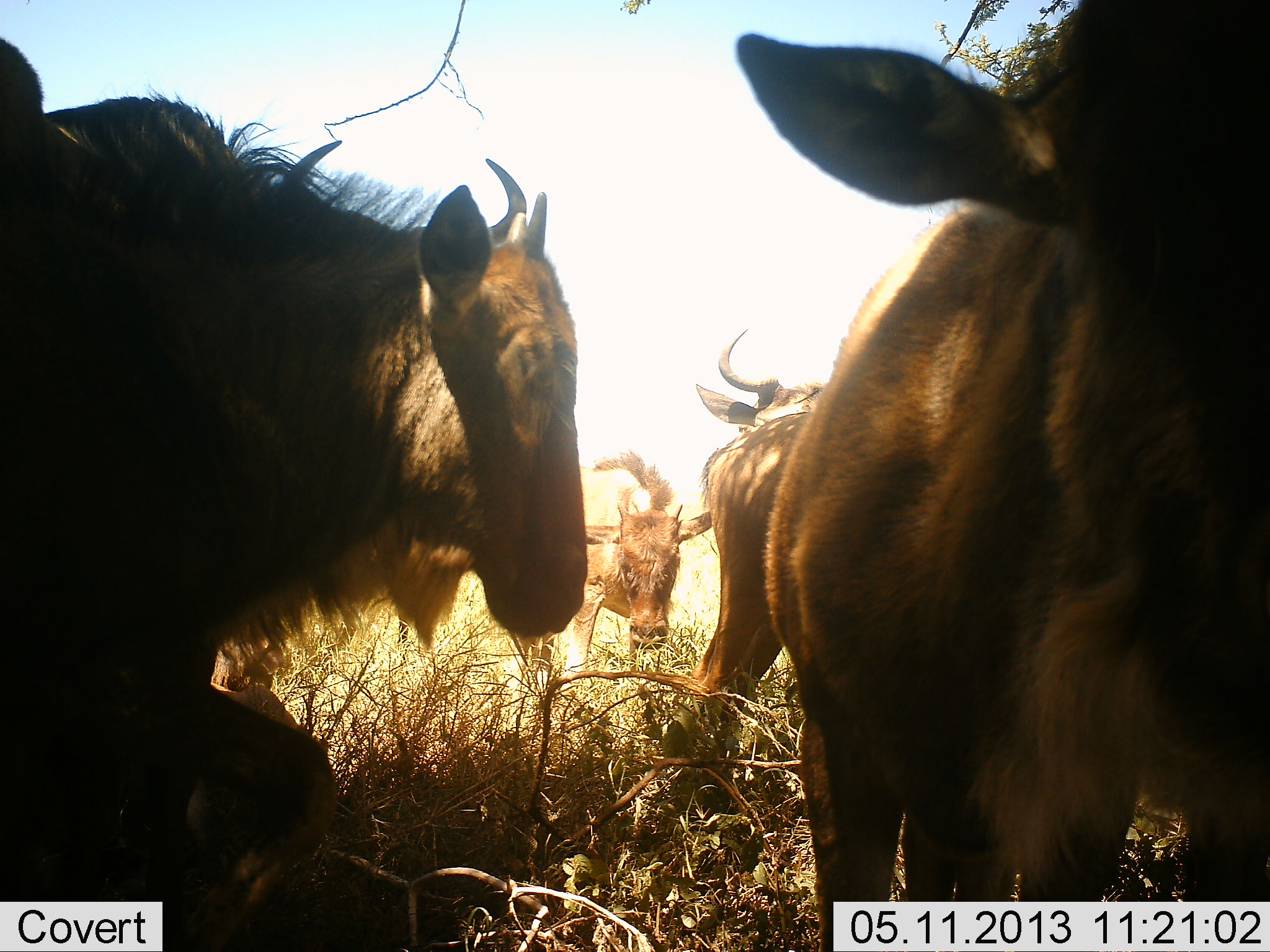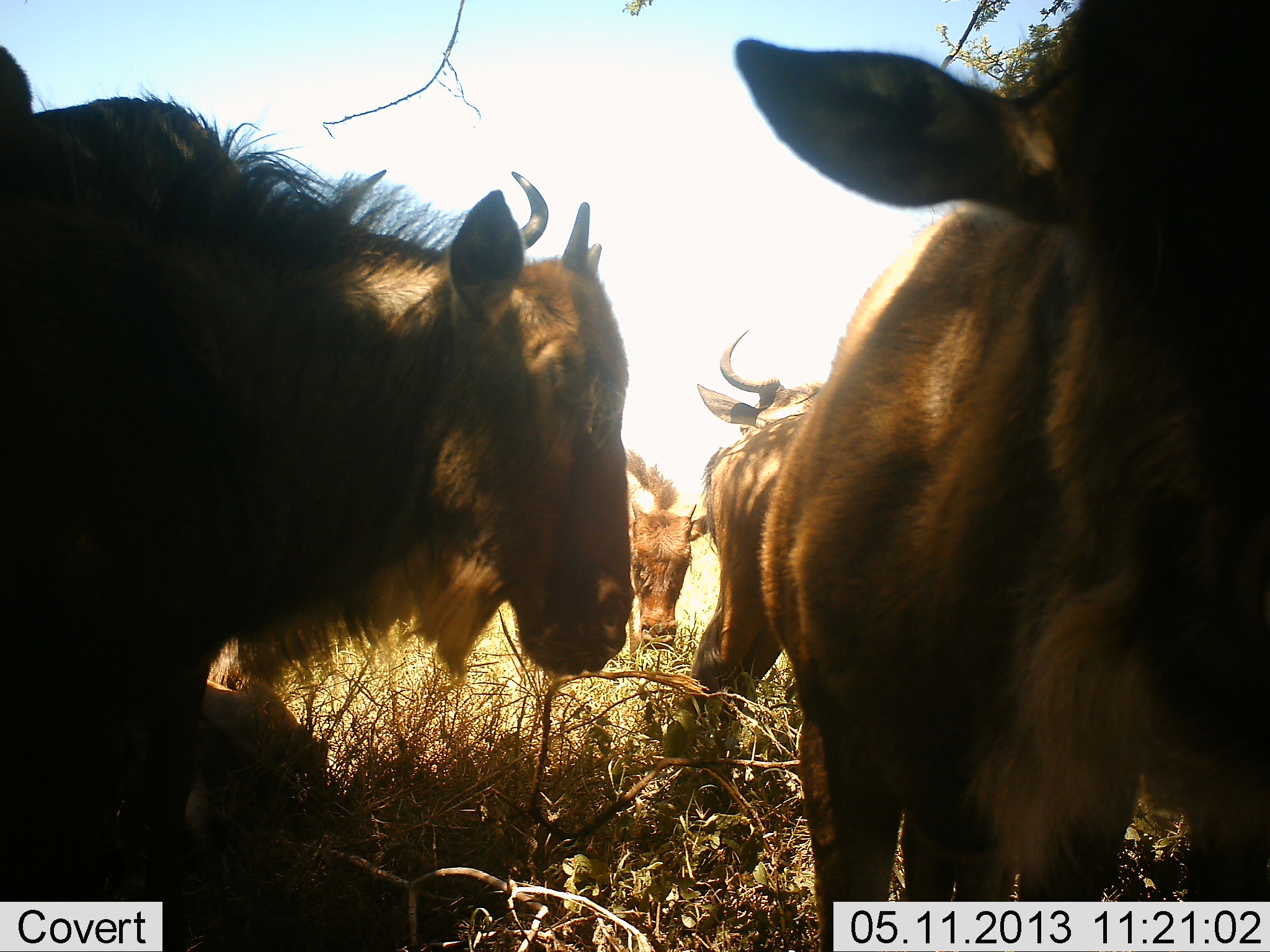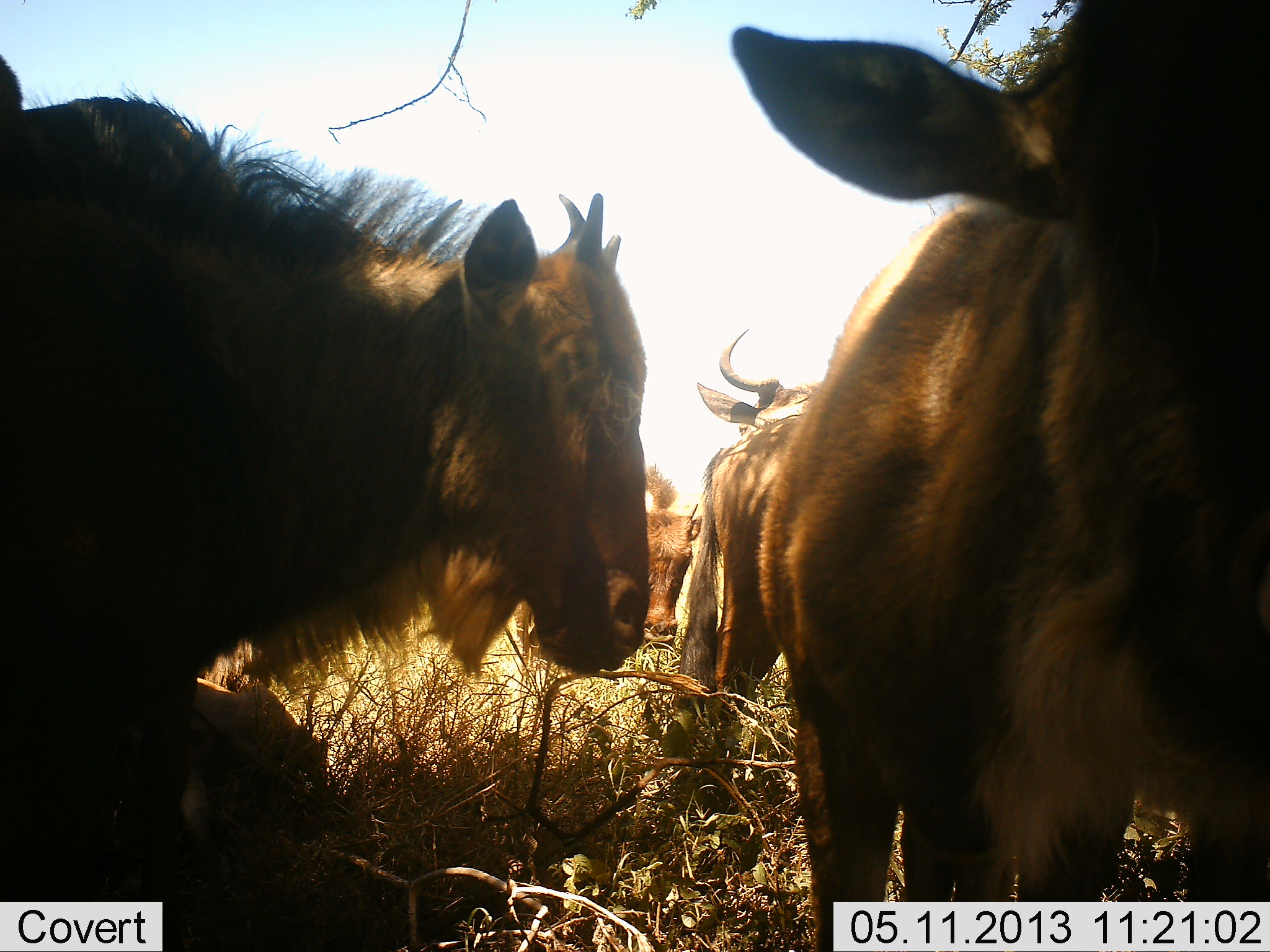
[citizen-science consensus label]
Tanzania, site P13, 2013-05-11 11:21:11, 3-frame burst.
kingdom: Animalia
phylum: Chordata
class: Mammalia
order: Artiodactyla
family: Bovidae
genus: Connochaetes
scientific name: Connochaetes taurinus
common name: blue wildebeest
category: wildebeest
Wildebeest (blue wildebeest) (Connochaetes taurinus), count 5. Behavior (volunteer vote fractions): standing 60%, resting 80%, moving 0%, interacting 0%. Young present (vote fraction): 40%. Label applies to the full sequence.